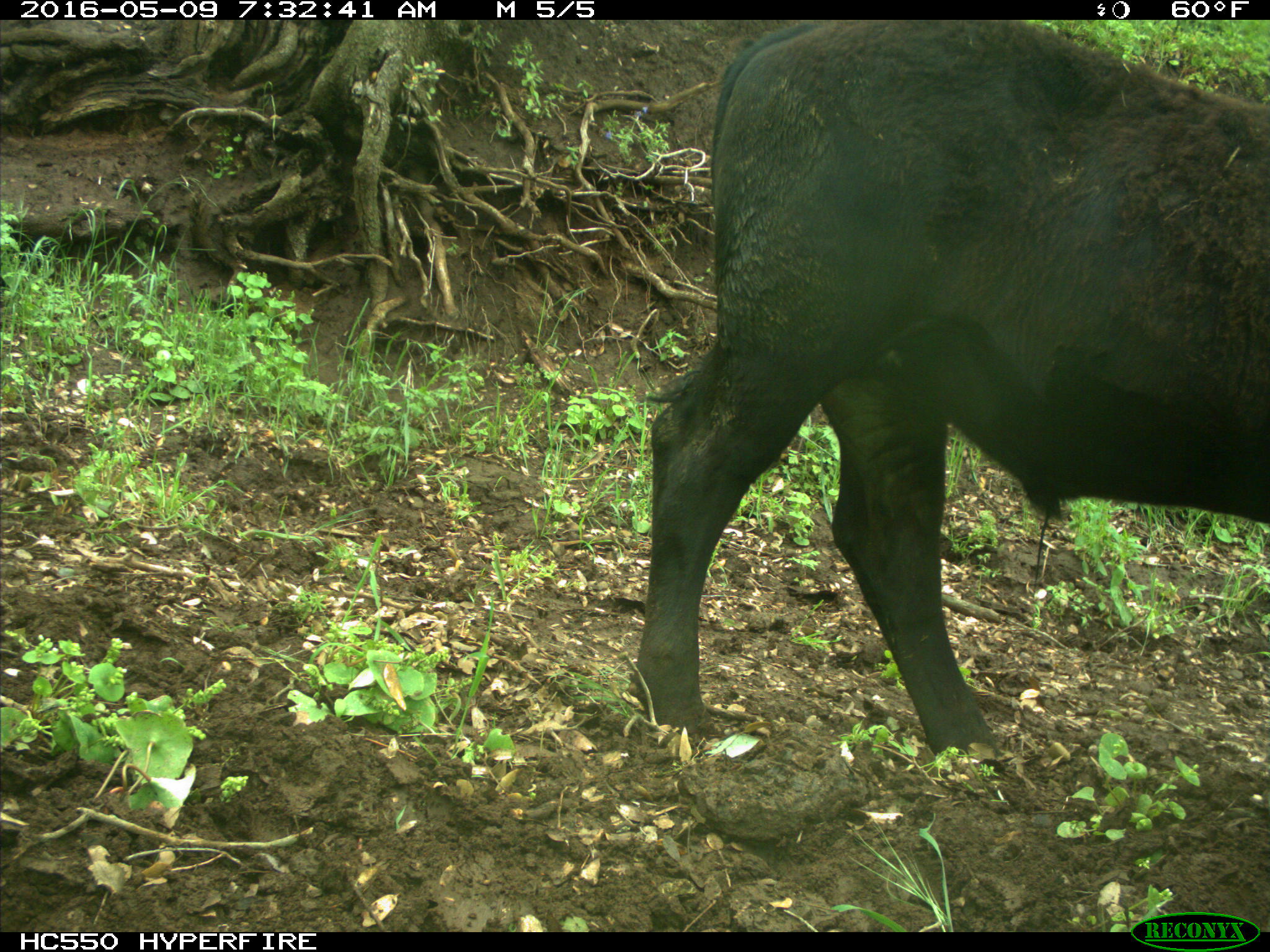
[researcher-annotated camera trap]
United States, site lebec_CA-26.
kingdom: Animalia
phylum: Chordata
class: Mammalia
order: Artiodactyla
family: Bovidae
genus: Bos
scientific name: Bos taurus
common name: domestic cow